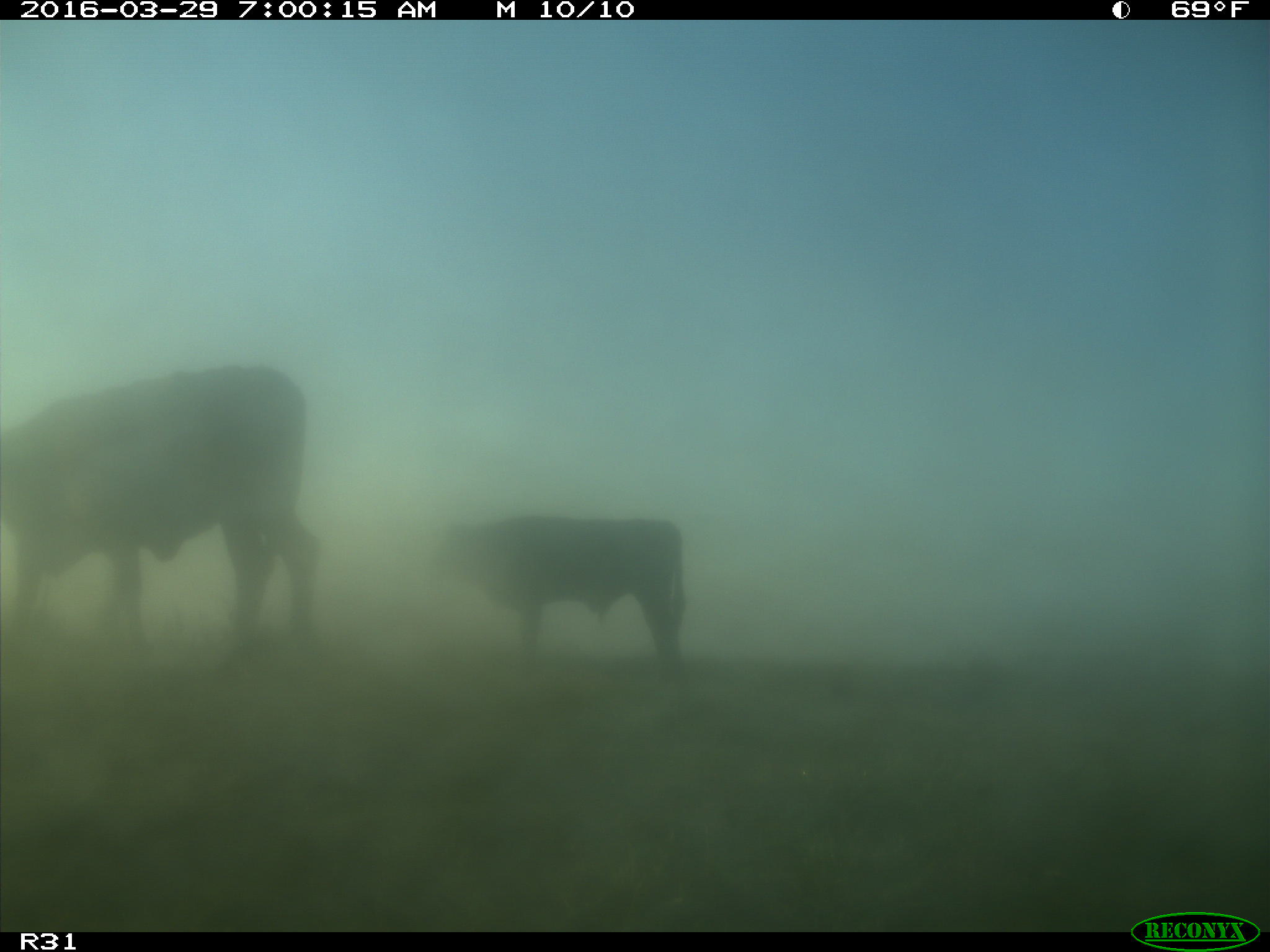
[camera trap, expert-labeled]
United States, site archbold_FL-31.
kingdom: Animalia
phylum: Chordata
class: Mammalia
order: Artiodactyla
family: Bovidae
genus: Bos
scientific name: Bos taurus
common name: domestic cow